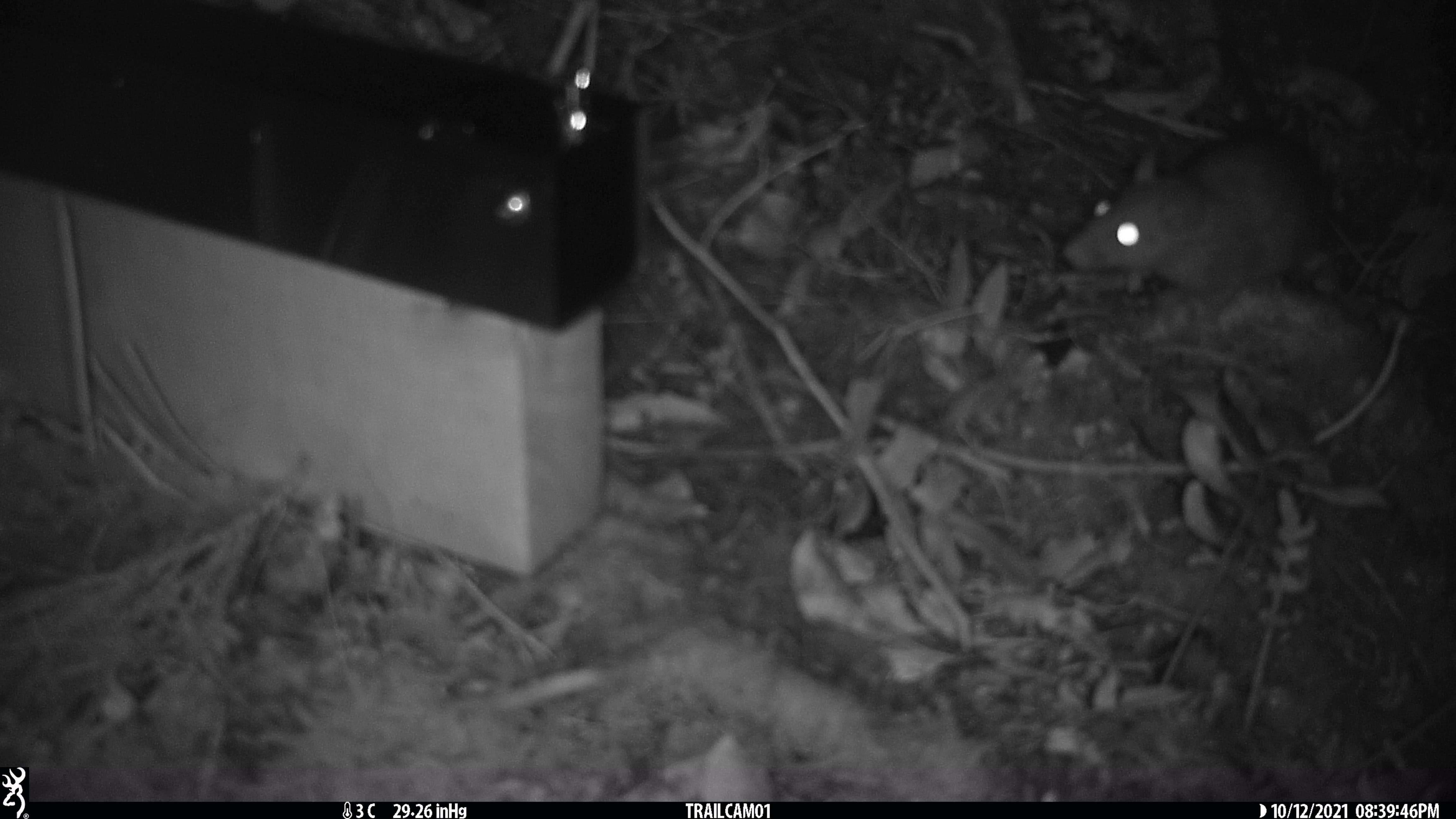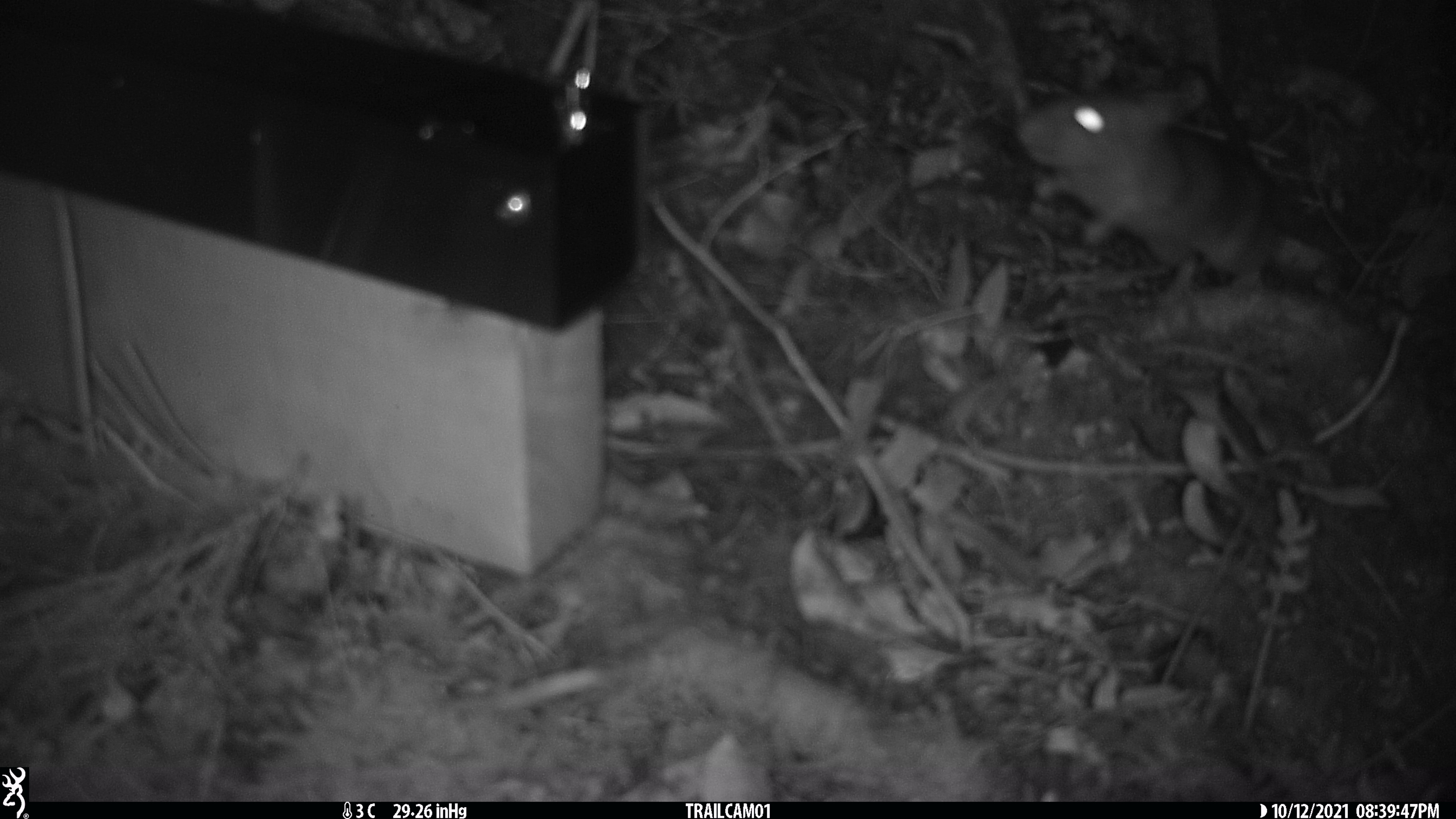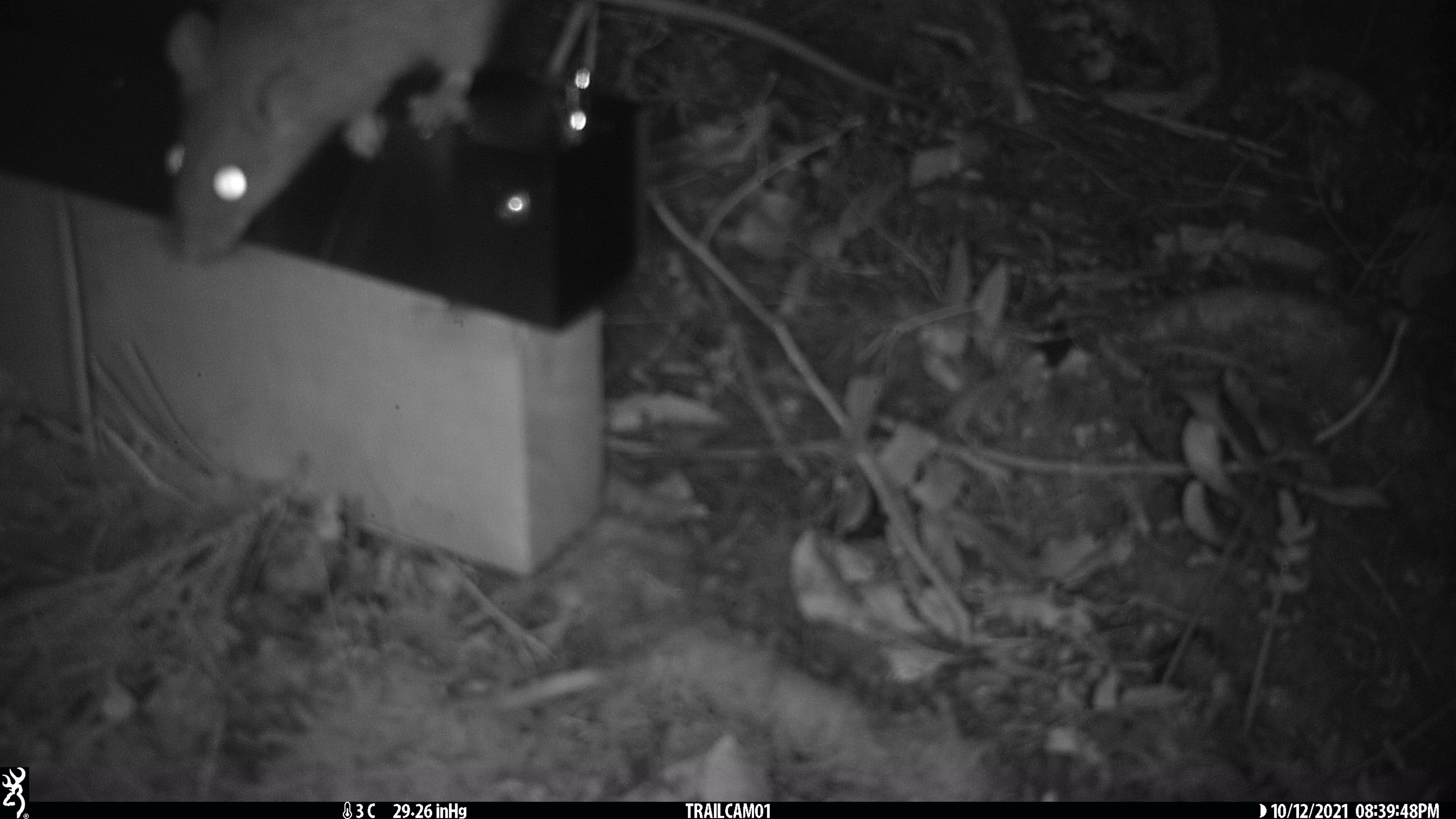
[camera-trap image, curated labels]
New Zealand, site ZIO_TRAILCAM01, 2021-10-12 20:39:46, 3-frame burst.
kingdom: Animalia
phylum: Chordata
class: Mammalia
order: Rodentia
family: Muridae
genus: Rattus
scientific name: Rattus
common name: rat